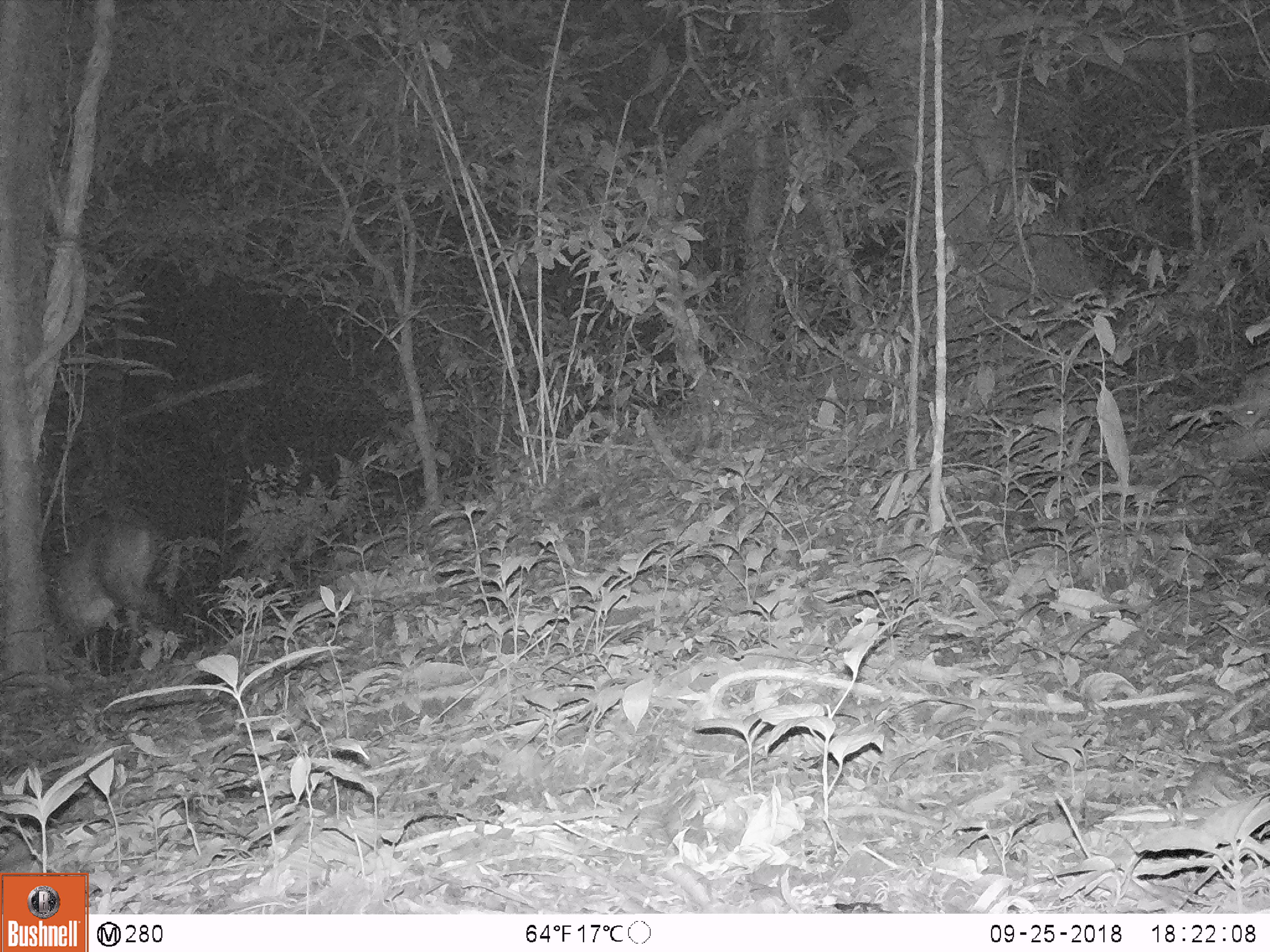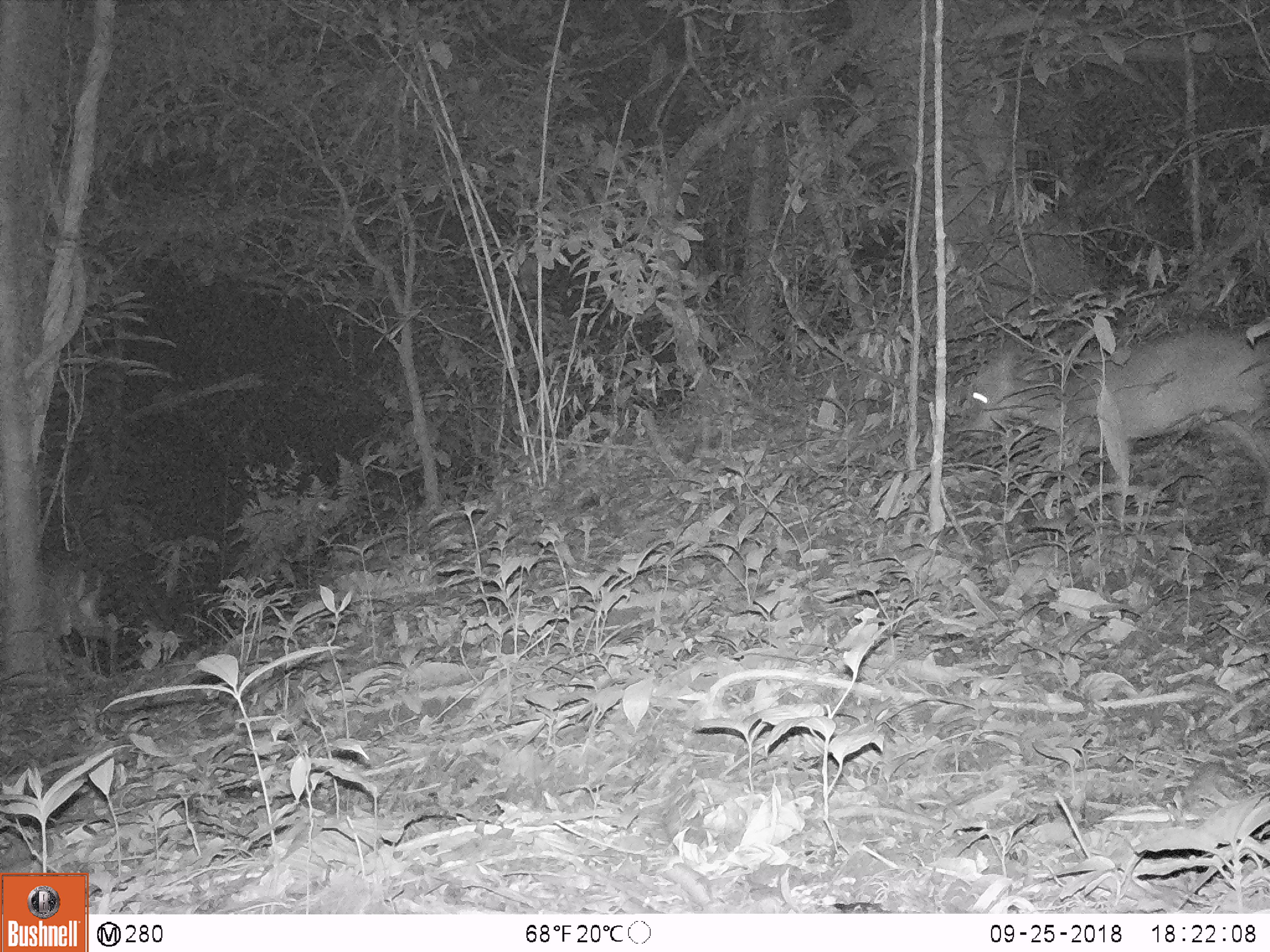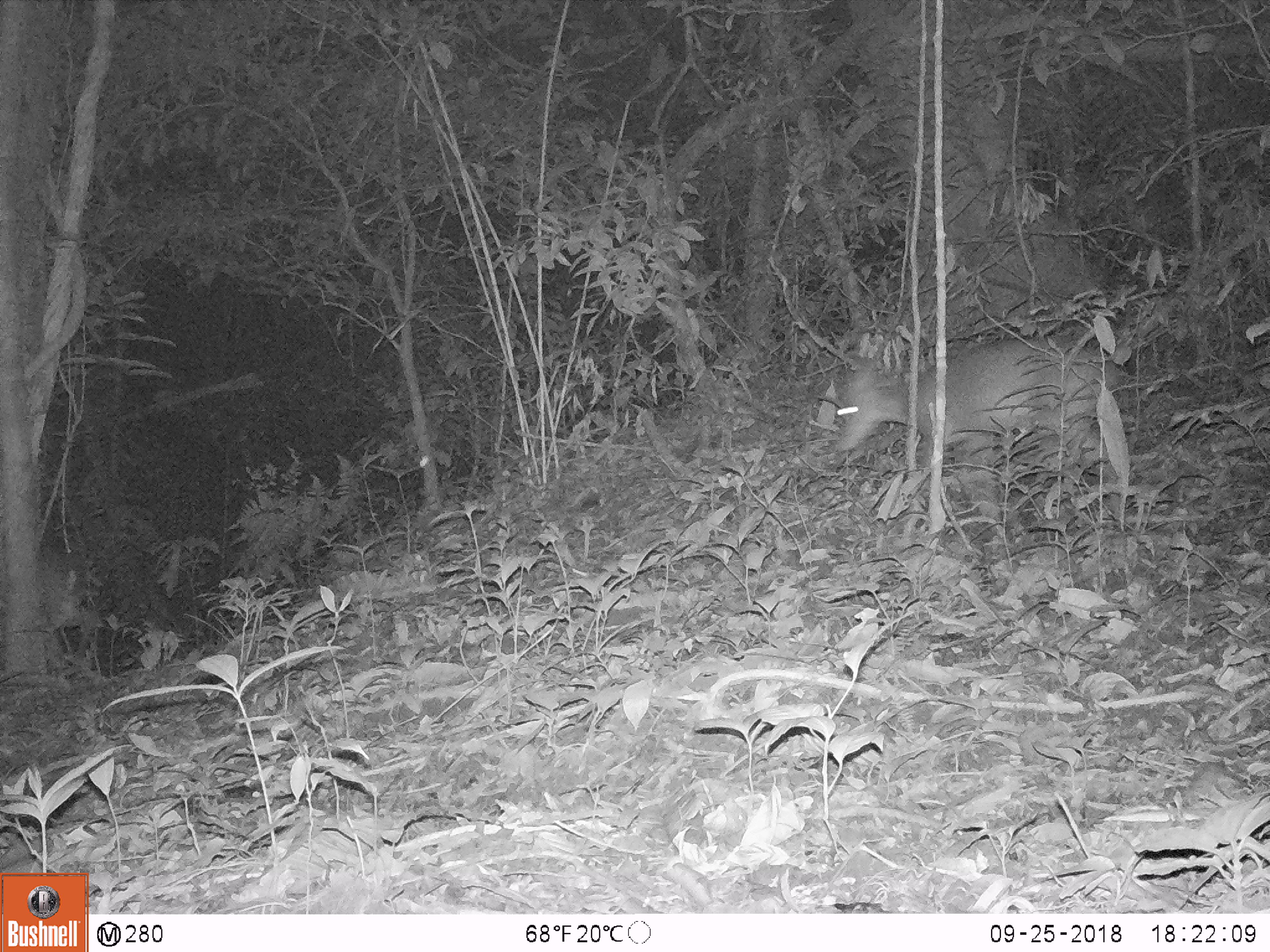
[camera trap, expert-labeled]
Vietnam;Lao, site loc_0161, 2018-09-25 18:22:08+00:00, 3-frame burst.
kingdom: Animalia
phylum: Chordata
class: Mammalia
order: Artiodactyla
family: Cervidae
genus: Muntiacus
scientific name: Muntiacus vuquangensis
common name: large-antlered muntjac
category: large antlered muntjac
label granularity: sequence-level